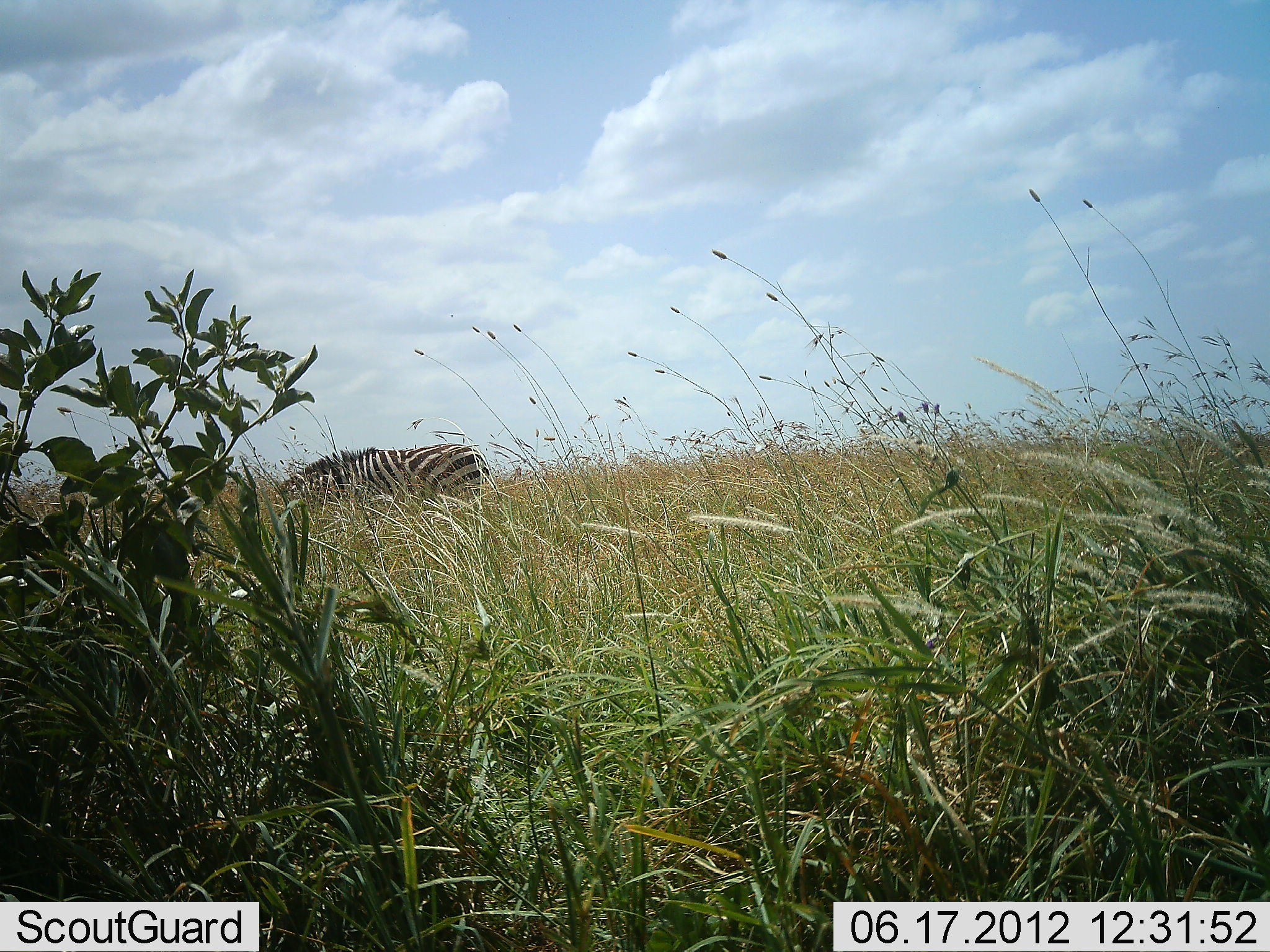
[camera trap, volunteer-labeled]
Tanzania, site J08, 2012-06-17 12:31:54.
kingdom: Animalia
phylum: Chordata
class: Mammalia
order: Perissodactyla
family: Equidae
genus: Equus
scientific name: Equus quagga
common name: plains zebra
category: zebra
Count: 1.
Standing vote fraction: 18%.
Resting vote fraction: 0%.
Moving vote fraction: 9%.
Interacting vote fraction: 0%.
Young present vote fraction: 0%.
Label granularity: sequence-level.